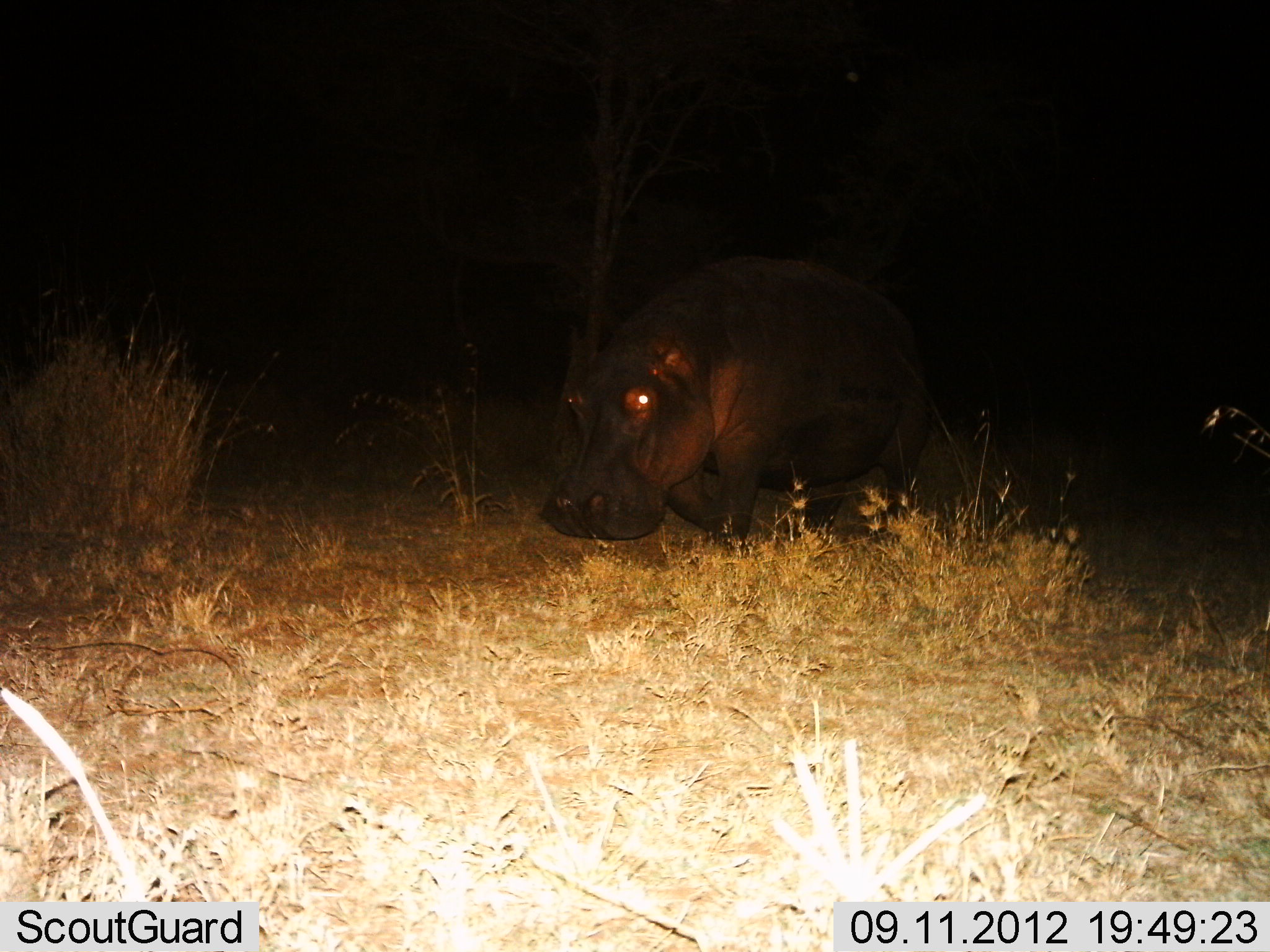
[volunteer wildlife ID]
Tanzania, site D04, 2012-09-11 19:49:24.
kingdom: Animalia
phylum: Chordata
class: Mammalia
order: Artiodactyla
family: Hippopotamidae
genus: Hippopotamus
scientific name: Hippopotamus amphibius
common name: hippopotamus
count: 1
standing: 10%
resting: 0%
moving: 90%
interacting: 0%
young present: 0%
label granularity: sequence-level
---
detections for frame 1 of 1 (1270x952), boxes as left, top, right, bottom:
animal: 535, 256, 933, 549